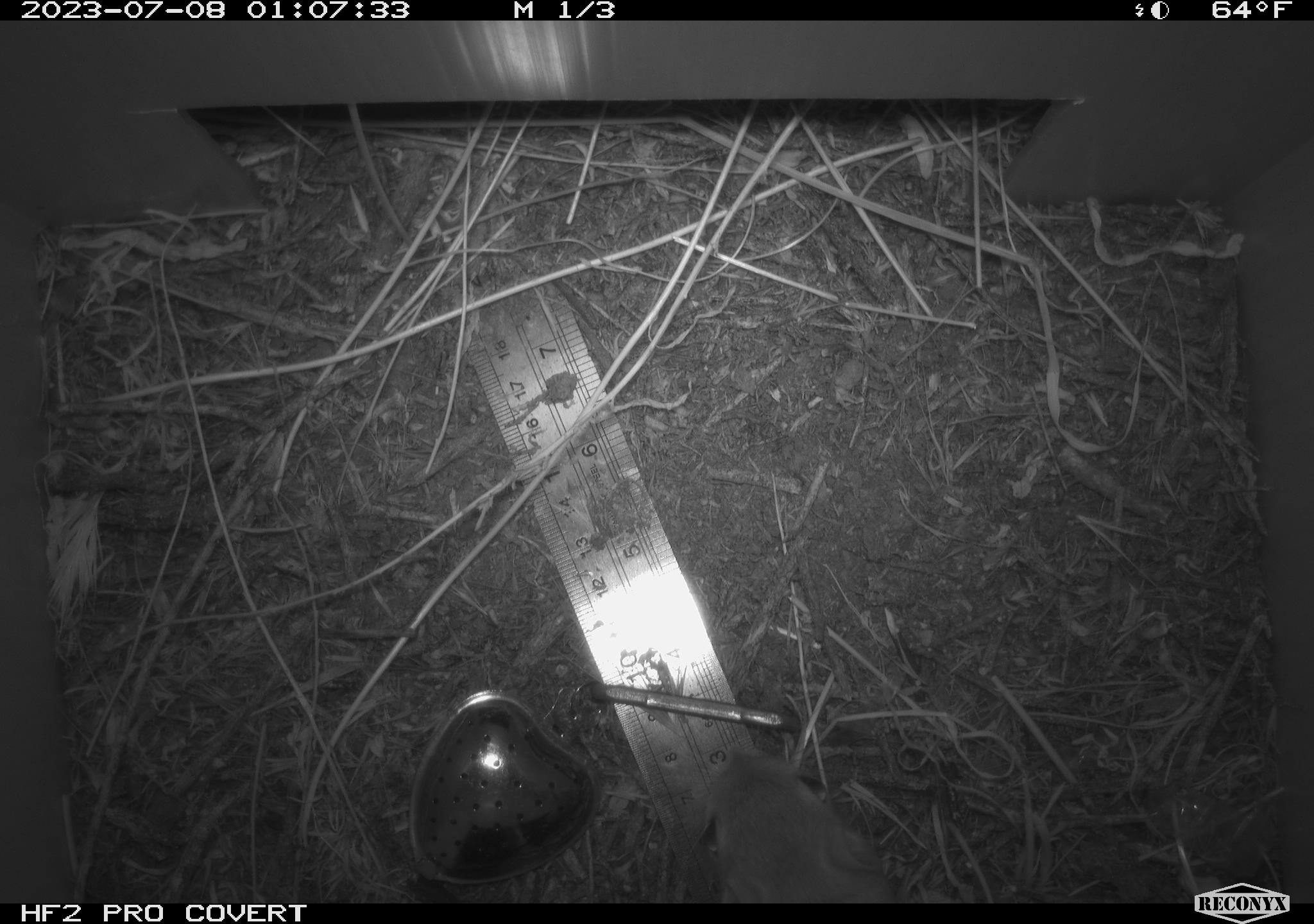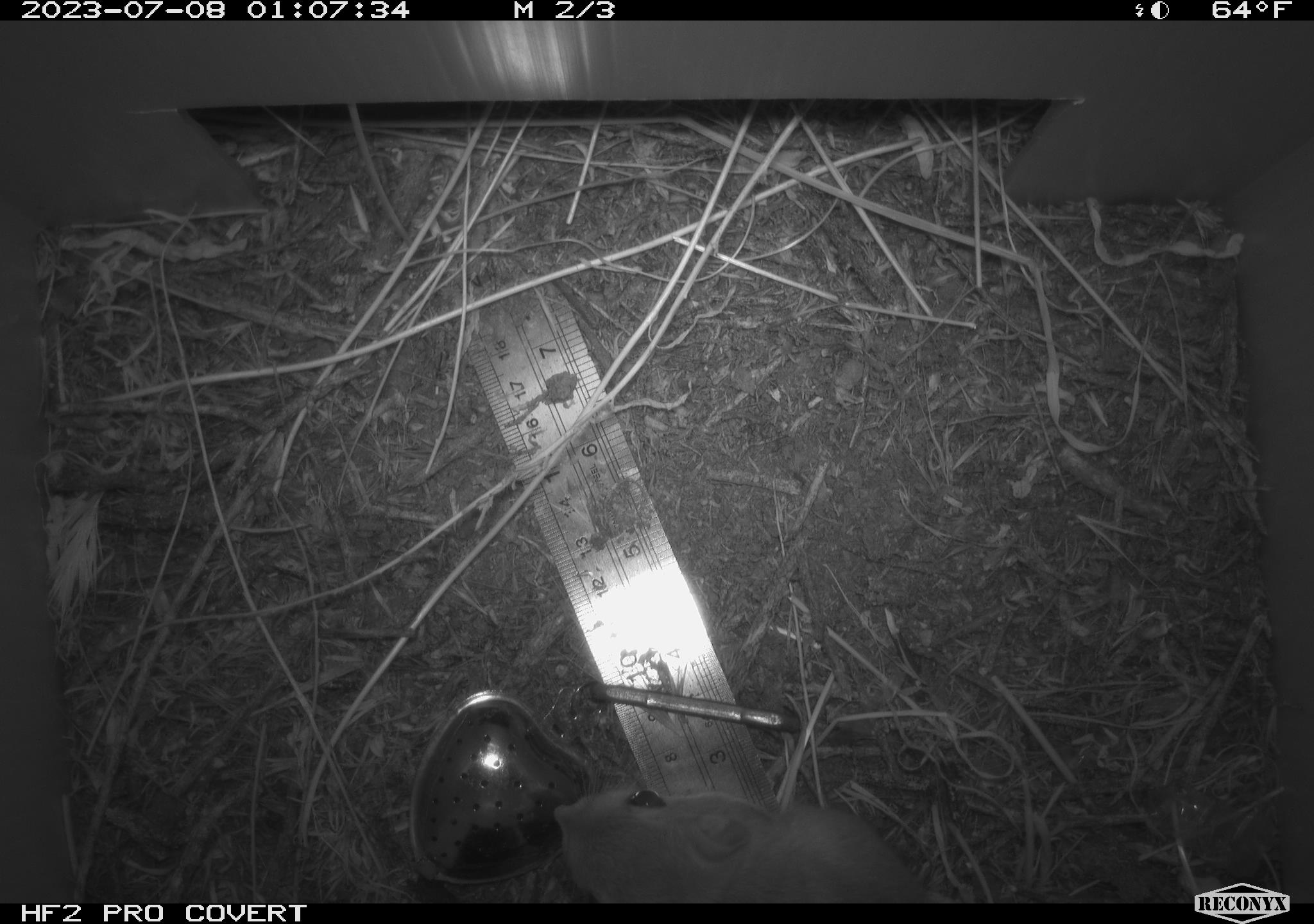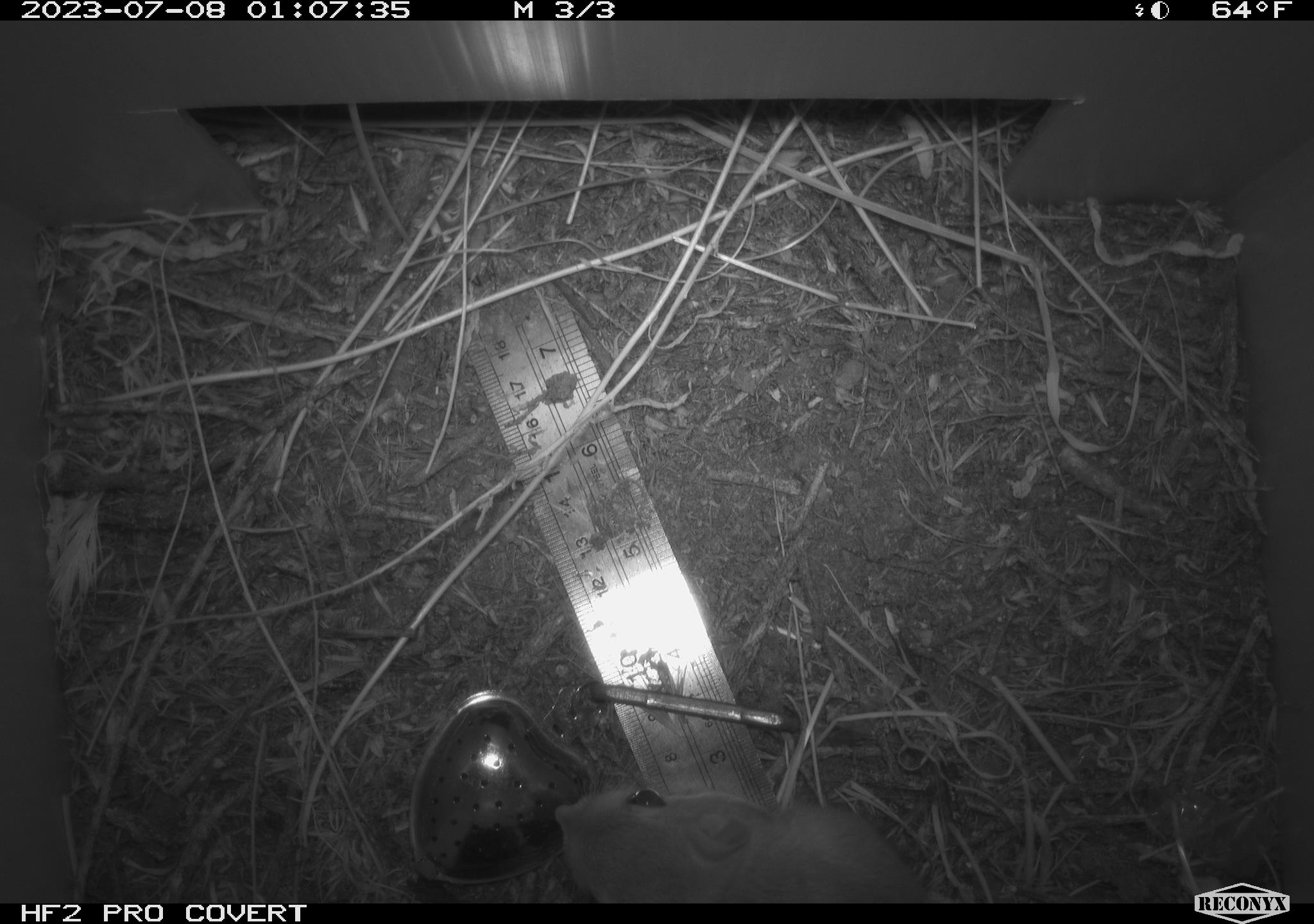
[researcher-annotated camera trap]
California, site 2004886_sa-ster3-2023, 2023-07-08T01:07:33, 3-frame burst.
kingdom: Animalia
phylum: Chordata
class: Mammalia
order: Rodentia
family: Heteromyidae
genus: Dipodomys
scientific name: Dipodomys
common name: kangaroo rats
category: dipodomys species